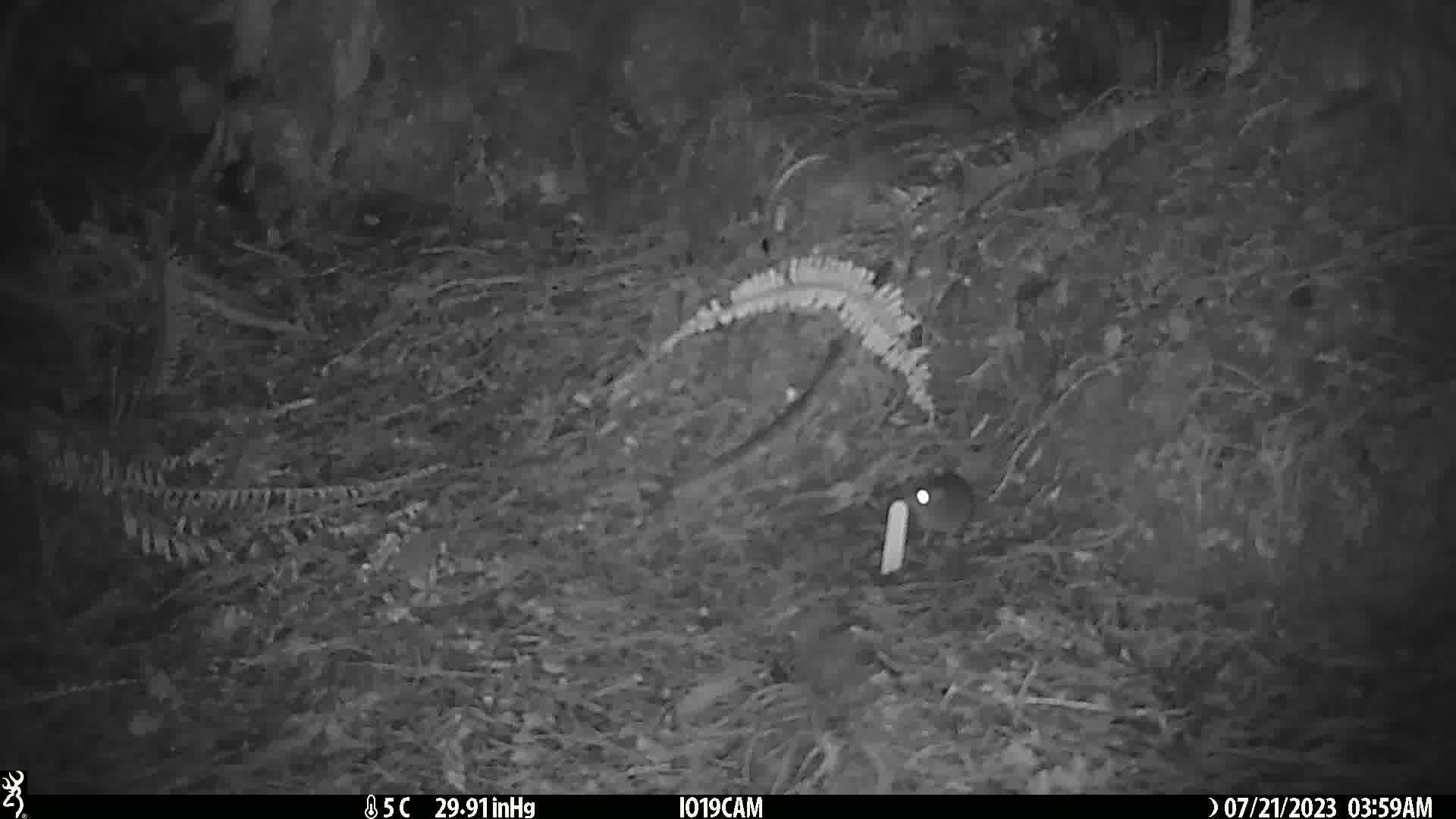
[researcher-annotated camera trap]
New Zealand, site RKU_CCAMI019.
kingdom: Animalia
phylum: Chordata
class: Mammalia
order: Rodentia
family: Muridae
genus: Rattus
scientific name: Rattus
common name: rat